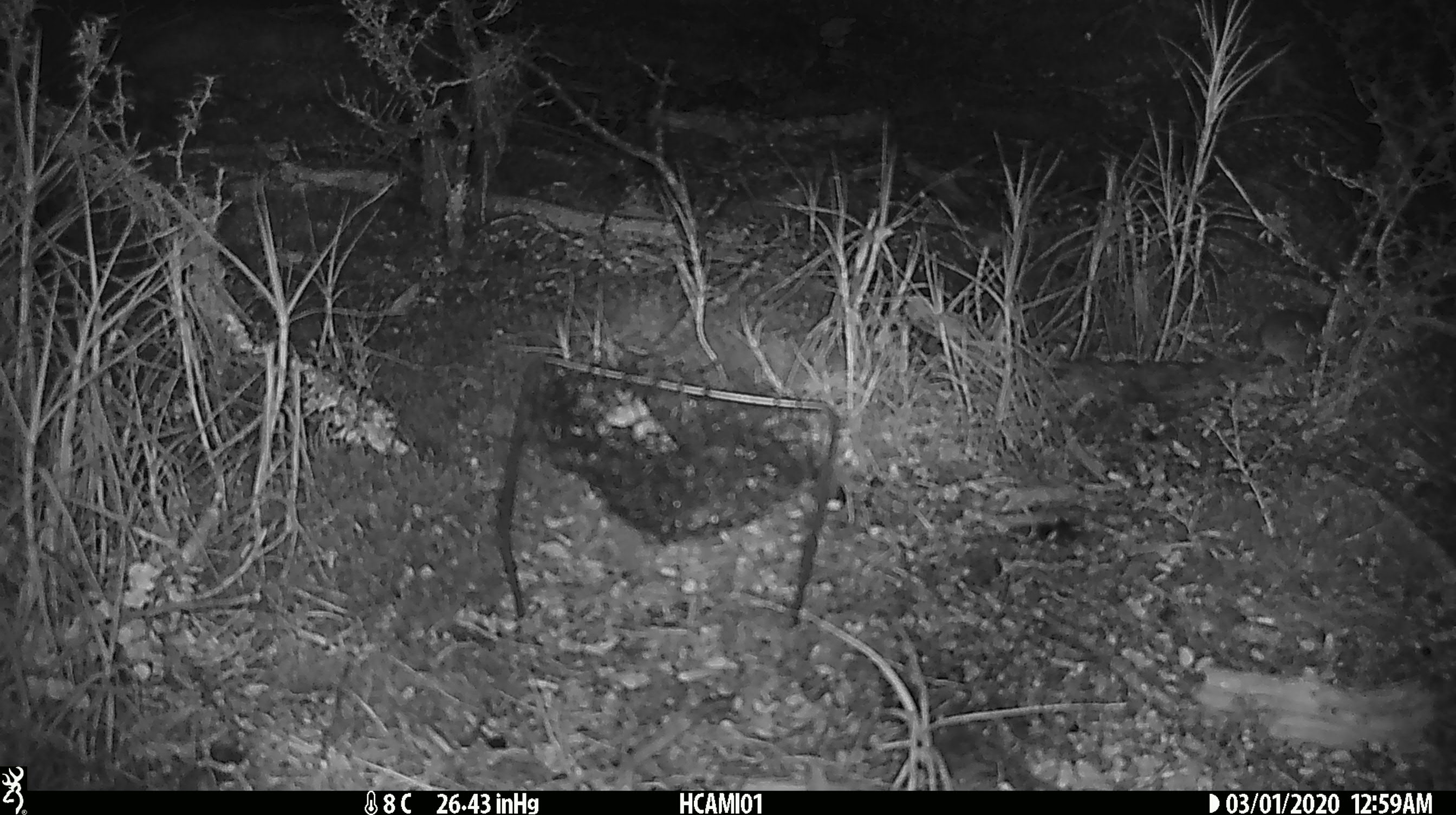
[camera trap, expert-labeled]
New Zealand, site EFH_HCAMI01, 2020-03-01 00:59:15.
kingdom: Animalia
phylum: Chordata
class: Mammalia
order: Rodentia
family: Muridae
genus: Mus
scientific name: Mus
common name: mouse